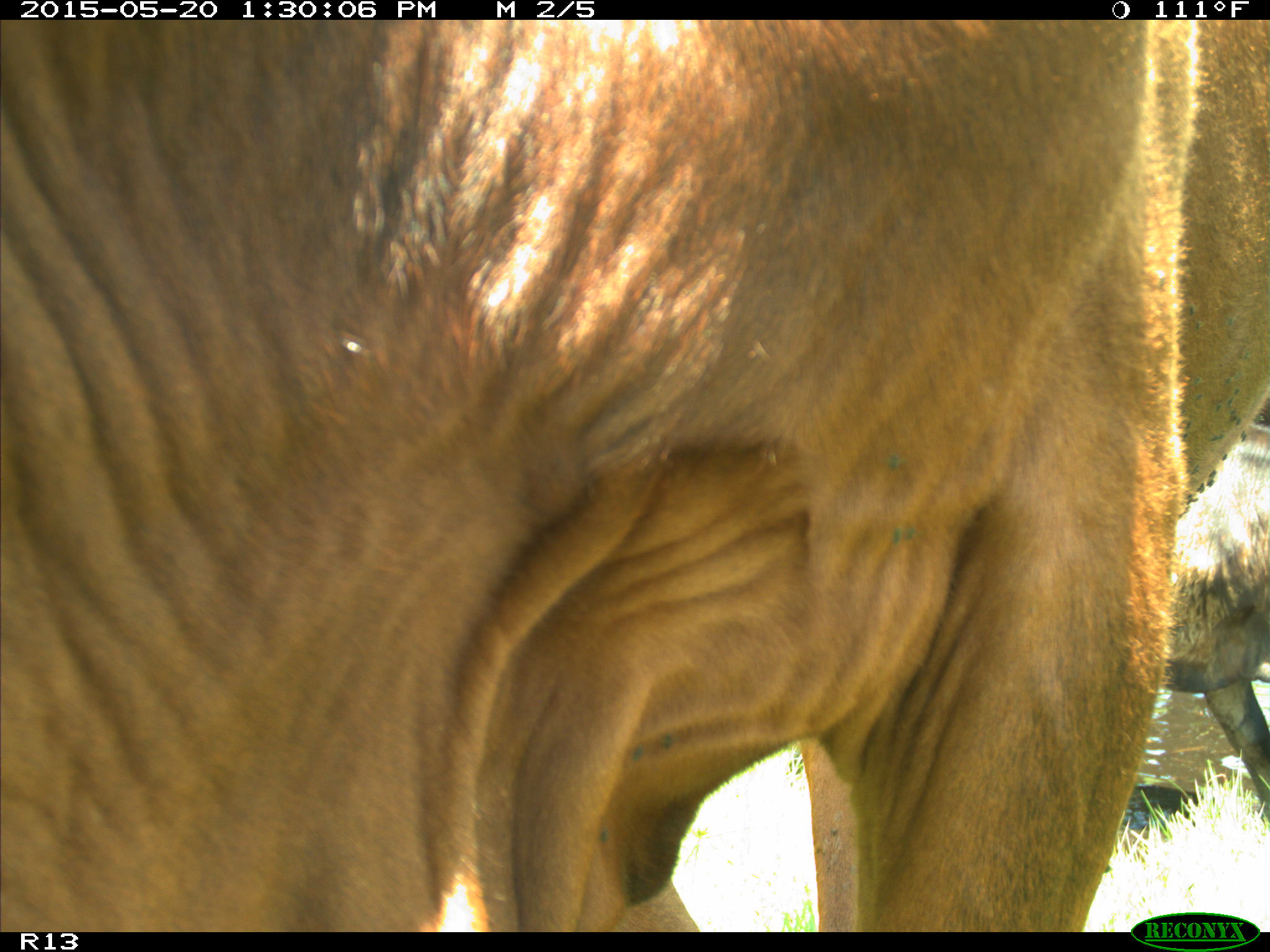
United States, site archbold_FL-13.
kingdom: Animalia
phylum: Chordata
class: Mammalia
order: Artiodactyla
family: Bovidae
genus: Bos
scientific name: Bos taurus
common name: domestic cow